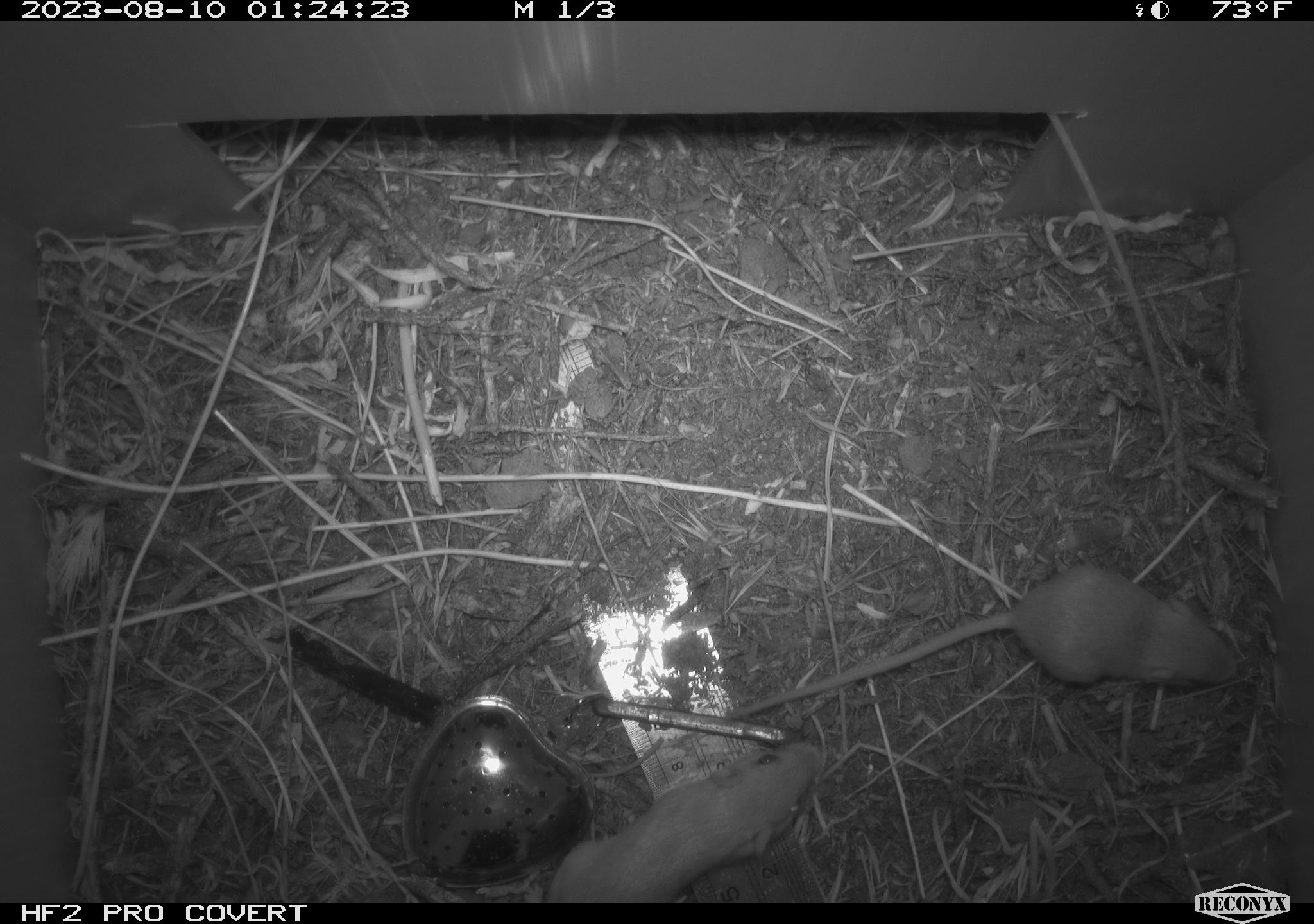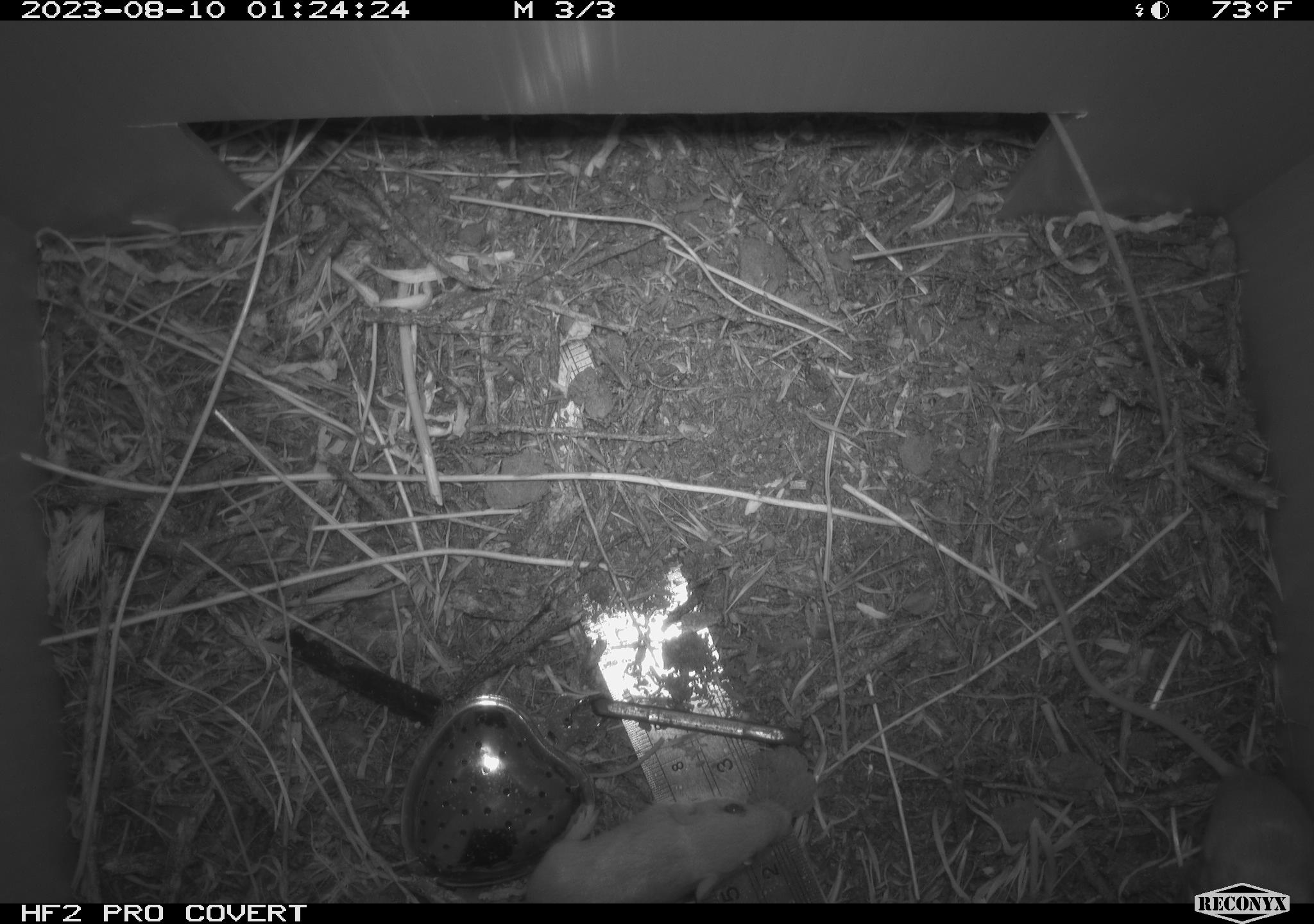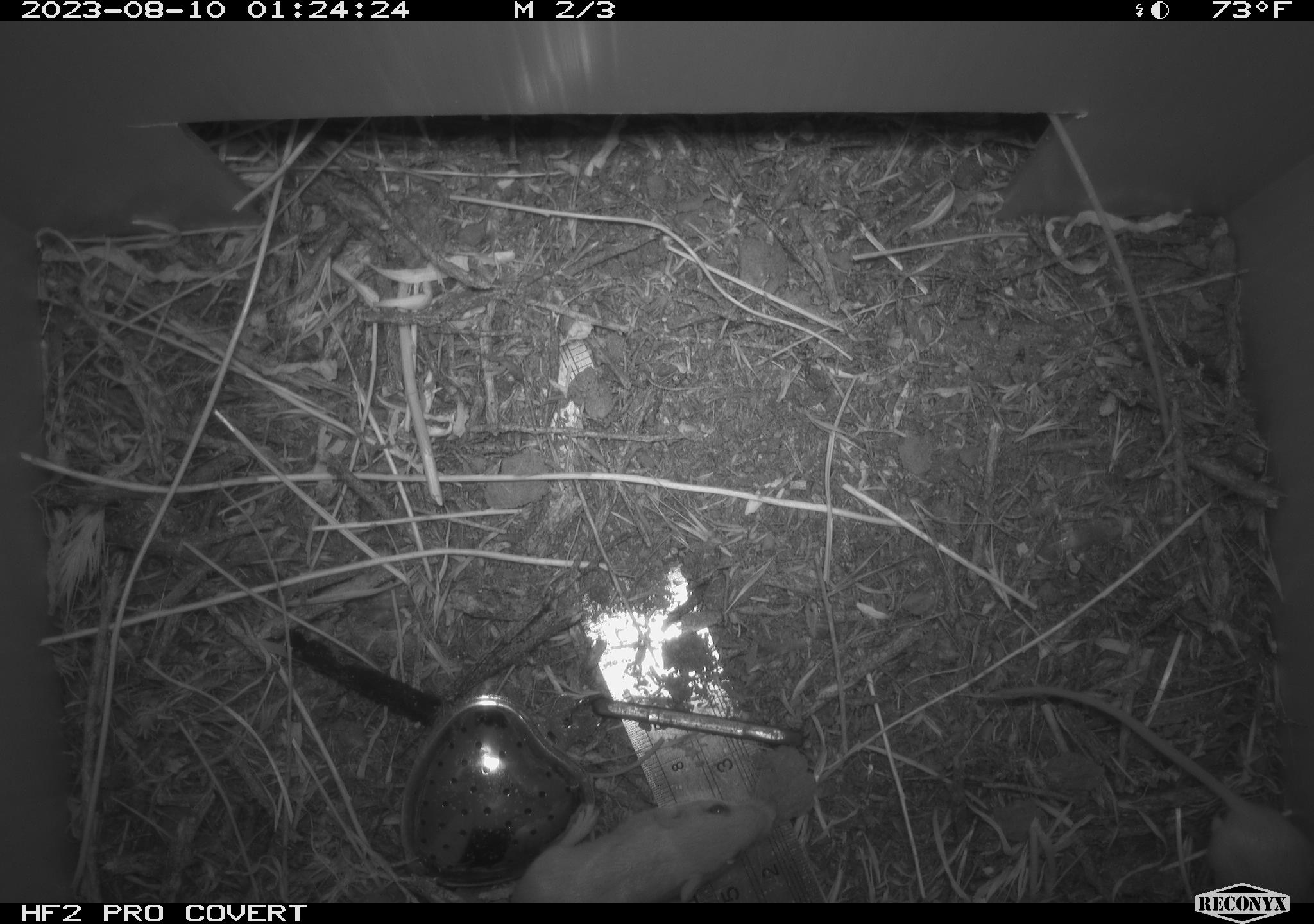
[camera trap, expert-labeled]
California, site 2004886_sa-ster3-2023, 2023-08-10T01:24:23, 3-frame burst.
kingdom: Animalia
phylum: Chordata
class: Mammalia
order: Rodentia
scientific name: Rodentia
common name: mouse species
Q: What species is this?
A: Mouse species (Rodentia).